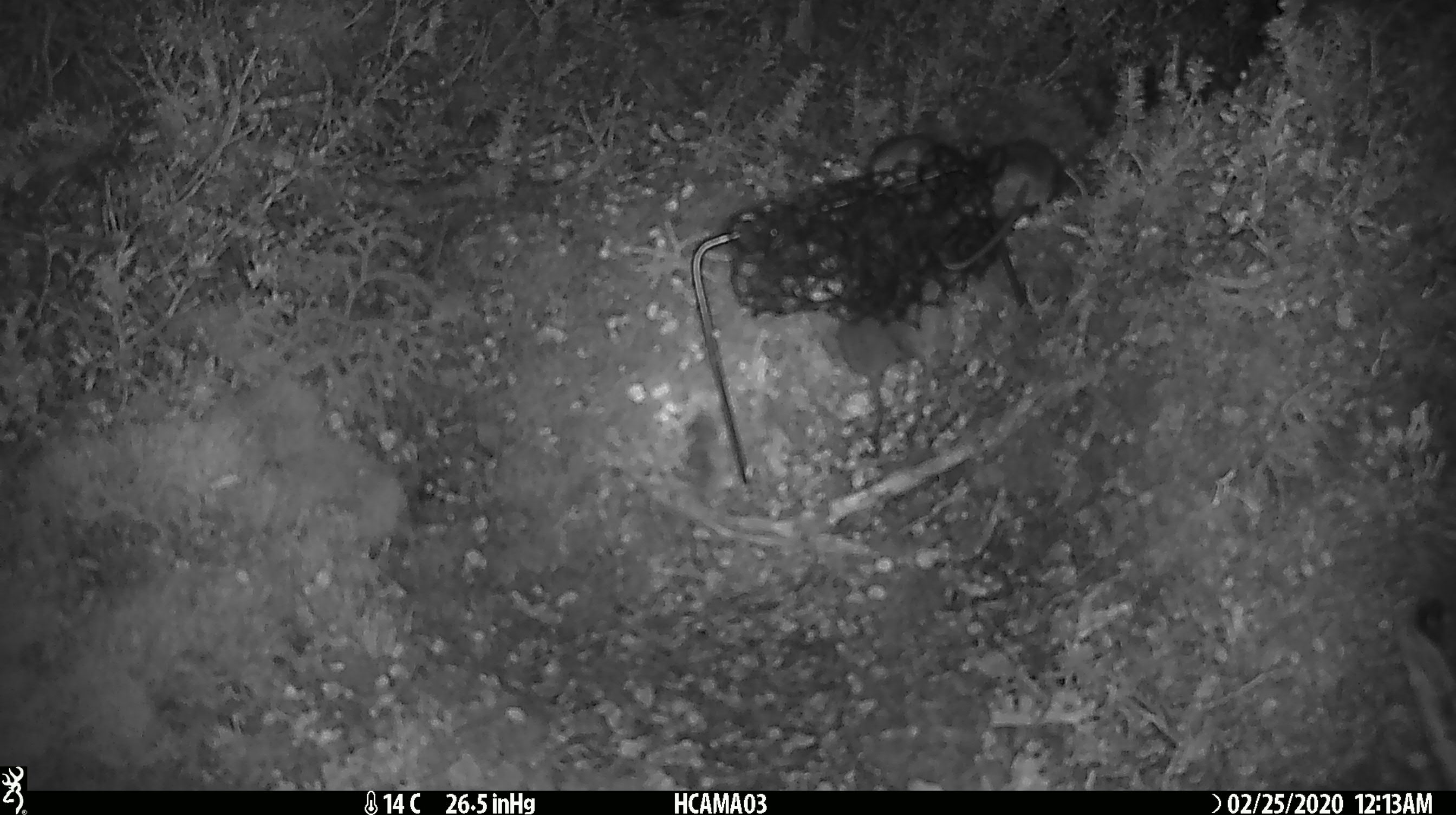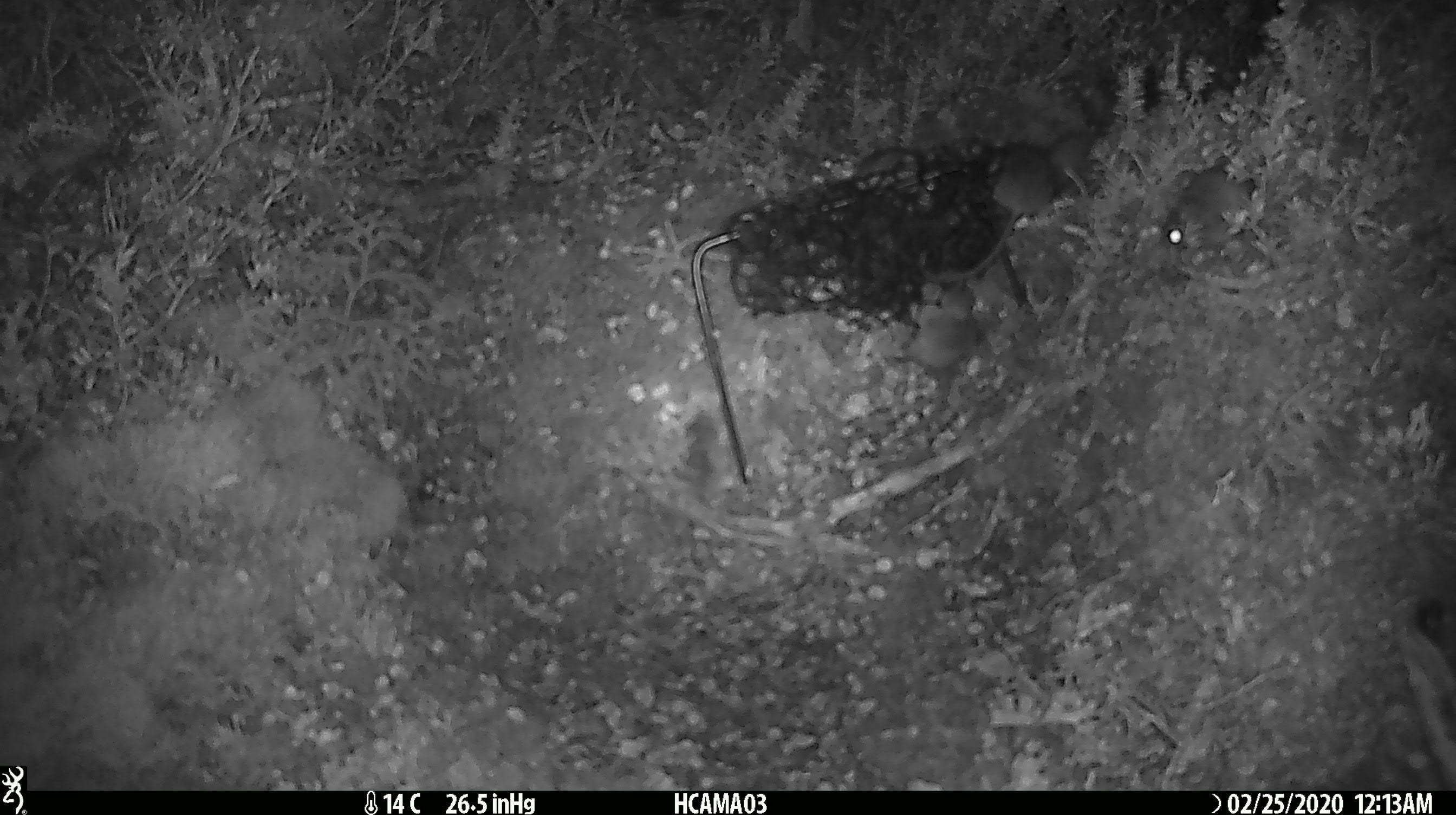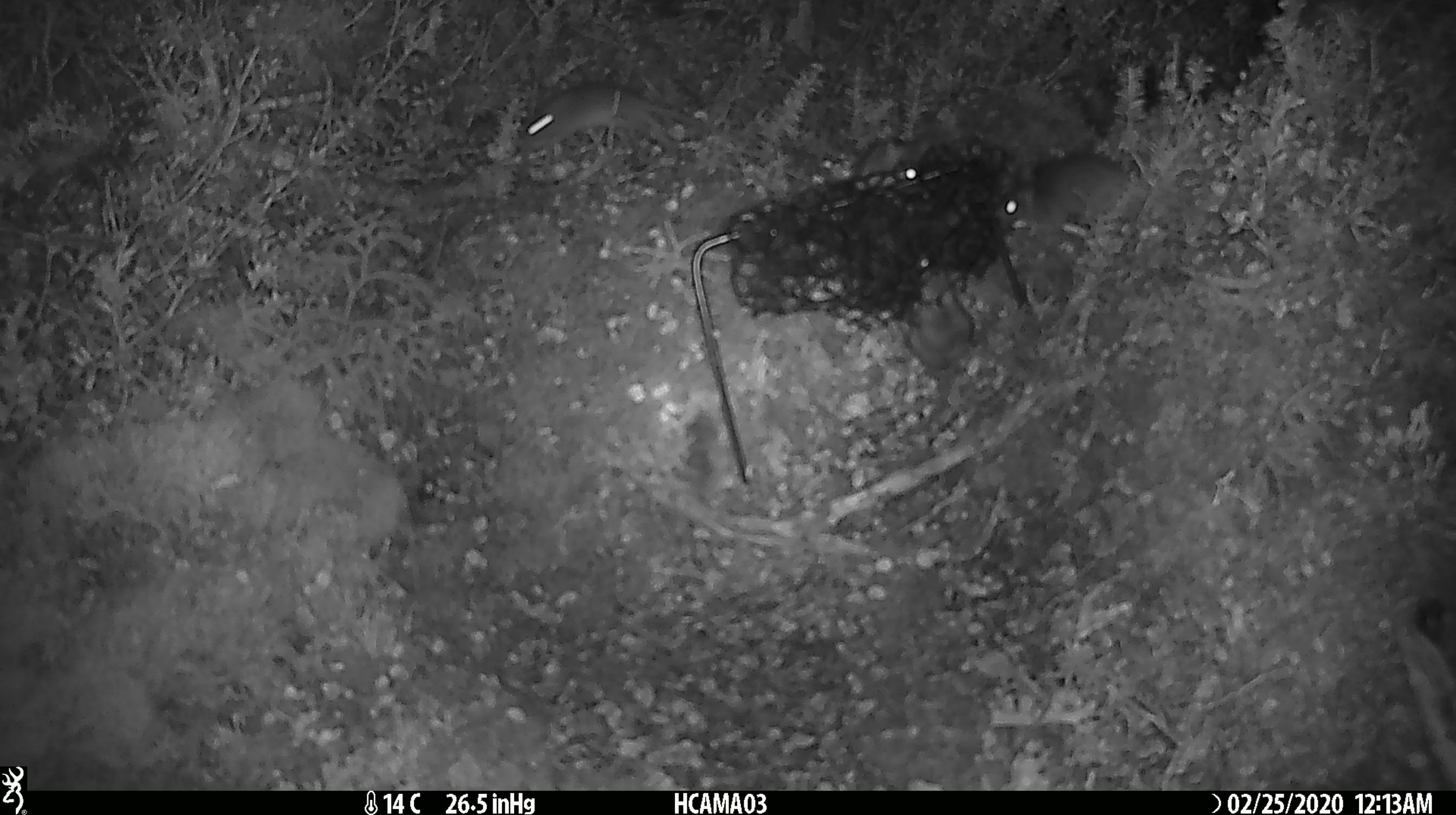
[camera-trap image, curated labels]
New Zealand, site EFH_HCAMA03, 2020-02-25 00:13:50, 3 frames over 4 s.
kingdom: Animalia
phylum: Chordata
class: Mammalia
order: Rodentia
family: Muridae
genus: Mus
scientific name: Mus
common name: mouse